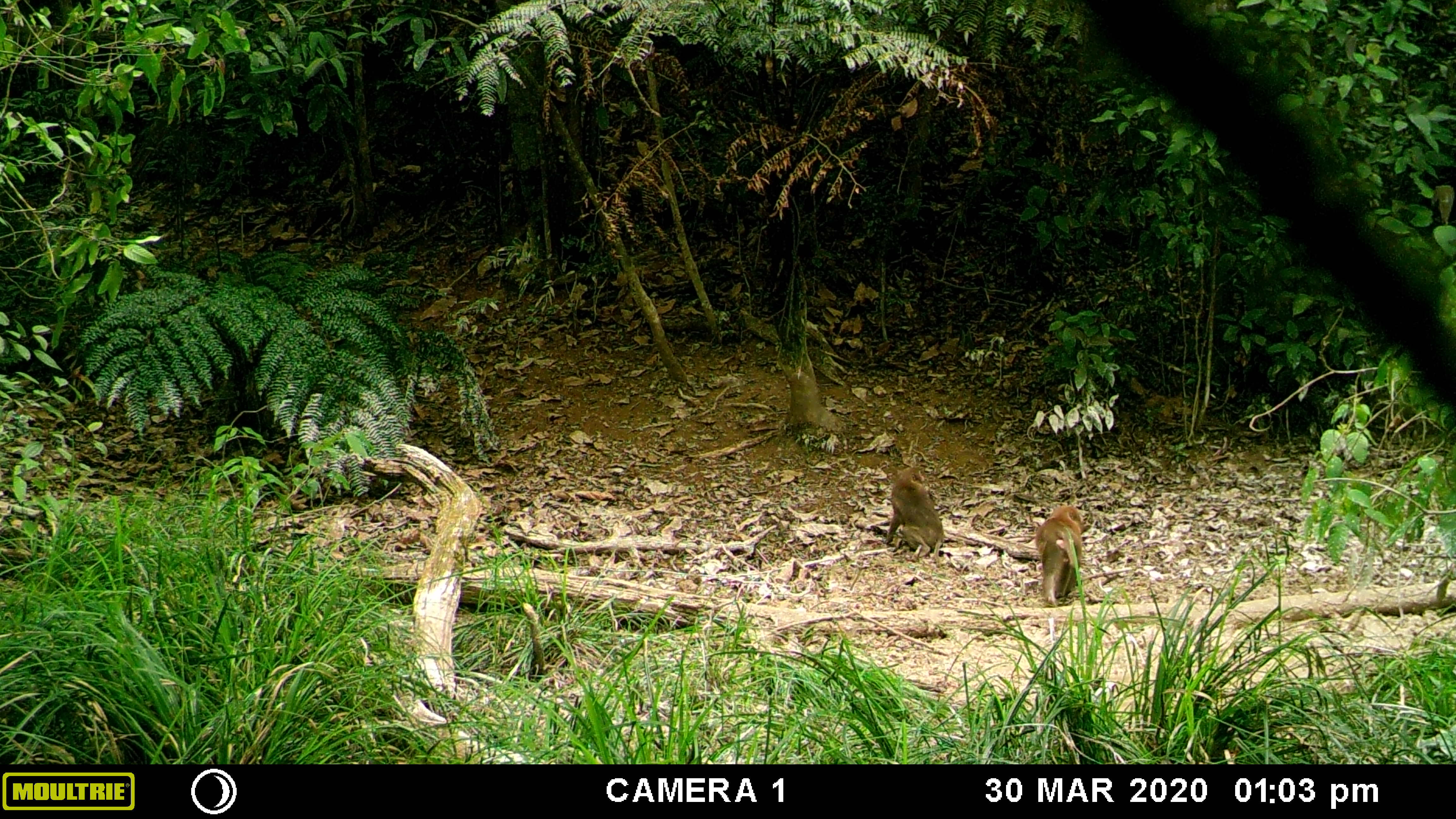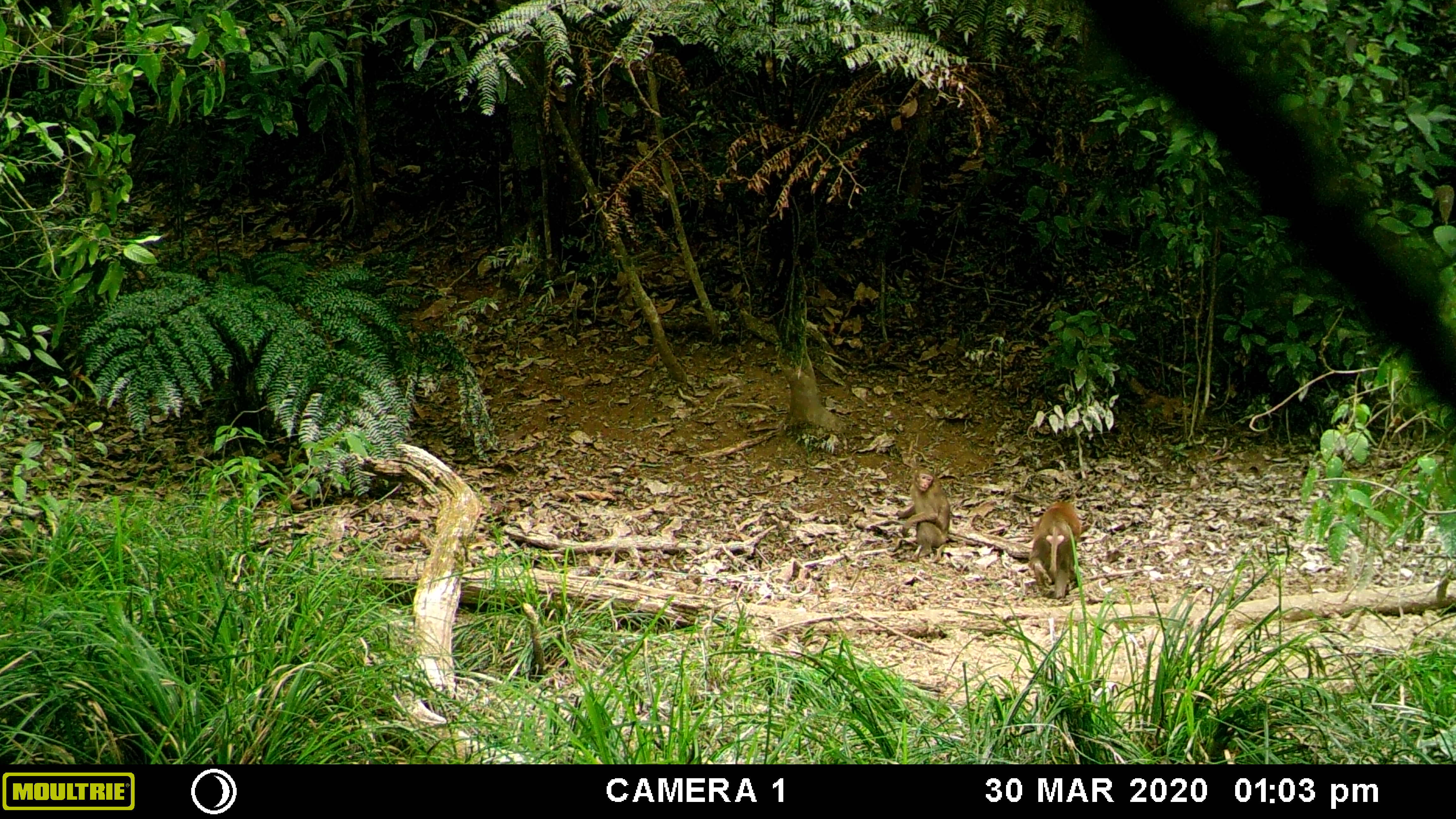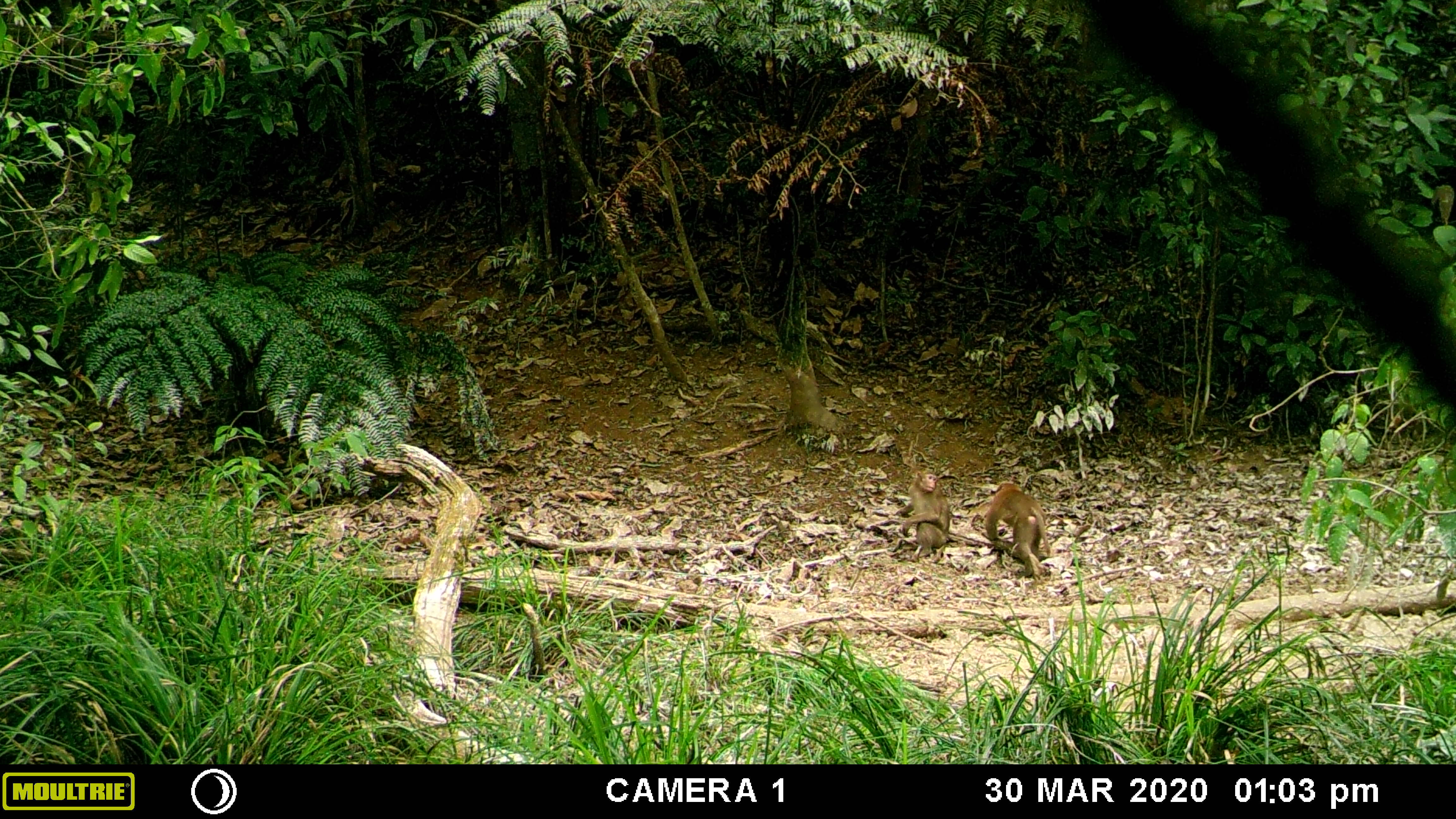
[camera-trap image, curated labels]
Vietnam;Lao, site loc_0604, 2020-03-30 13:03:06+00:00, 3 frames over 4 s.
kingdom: Animalia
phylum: Chordata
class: Mammalia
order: Primates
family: Cercopithecidae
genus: Macaca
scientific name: Macaca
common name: macaques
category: assam or rhesus macaque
Assam or rhesus macaque (macaques) (Macaca). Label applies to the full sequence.